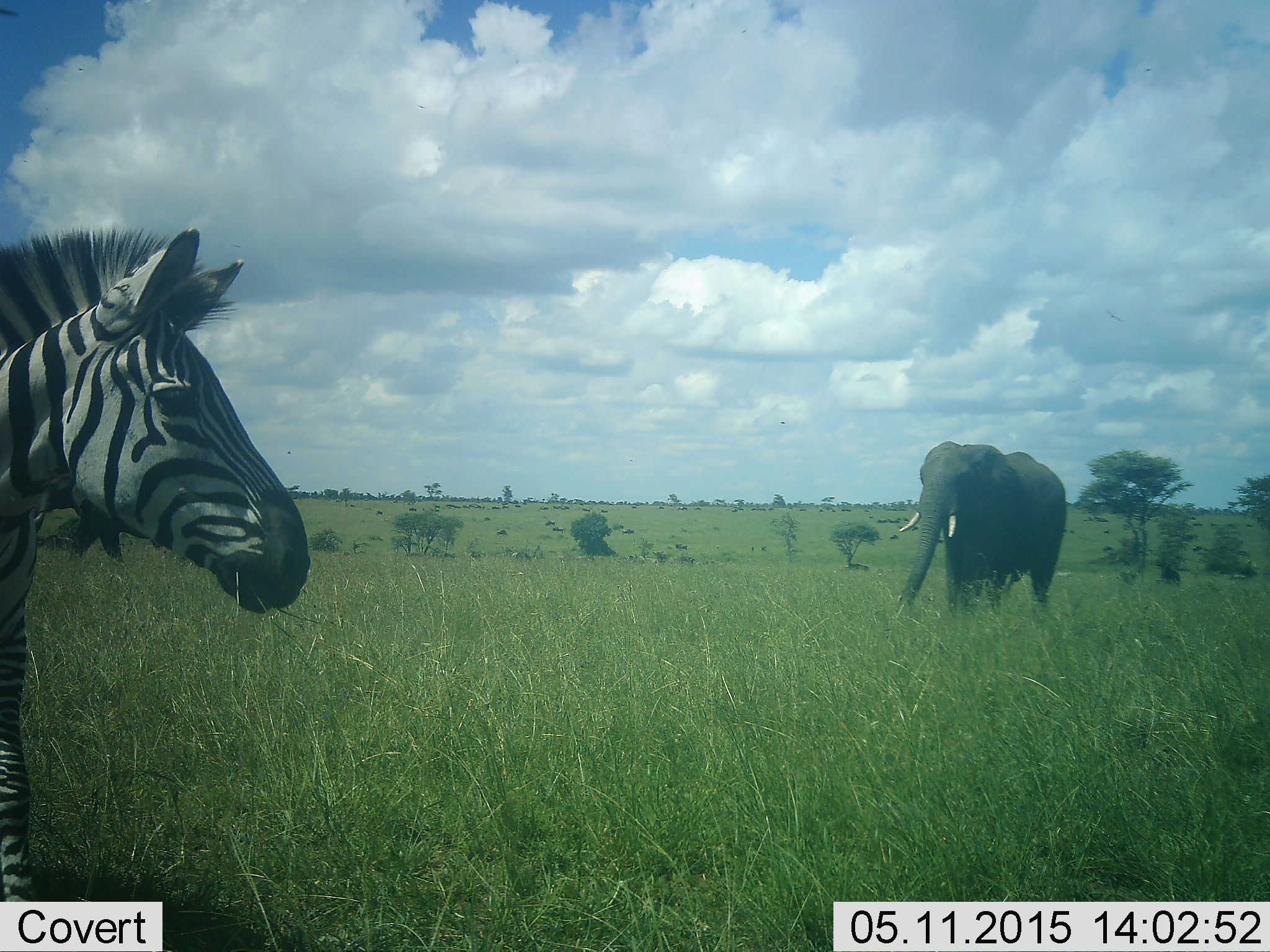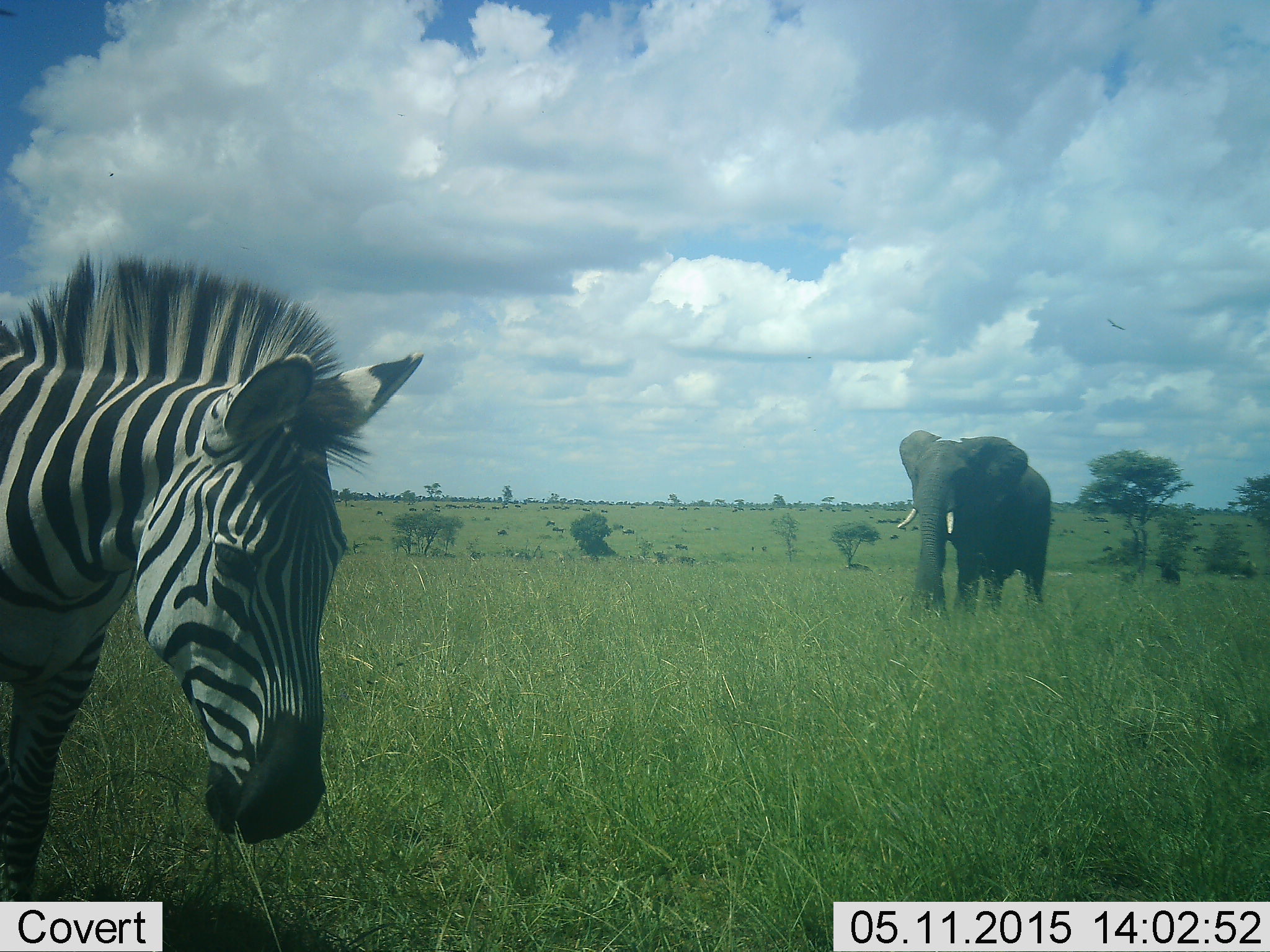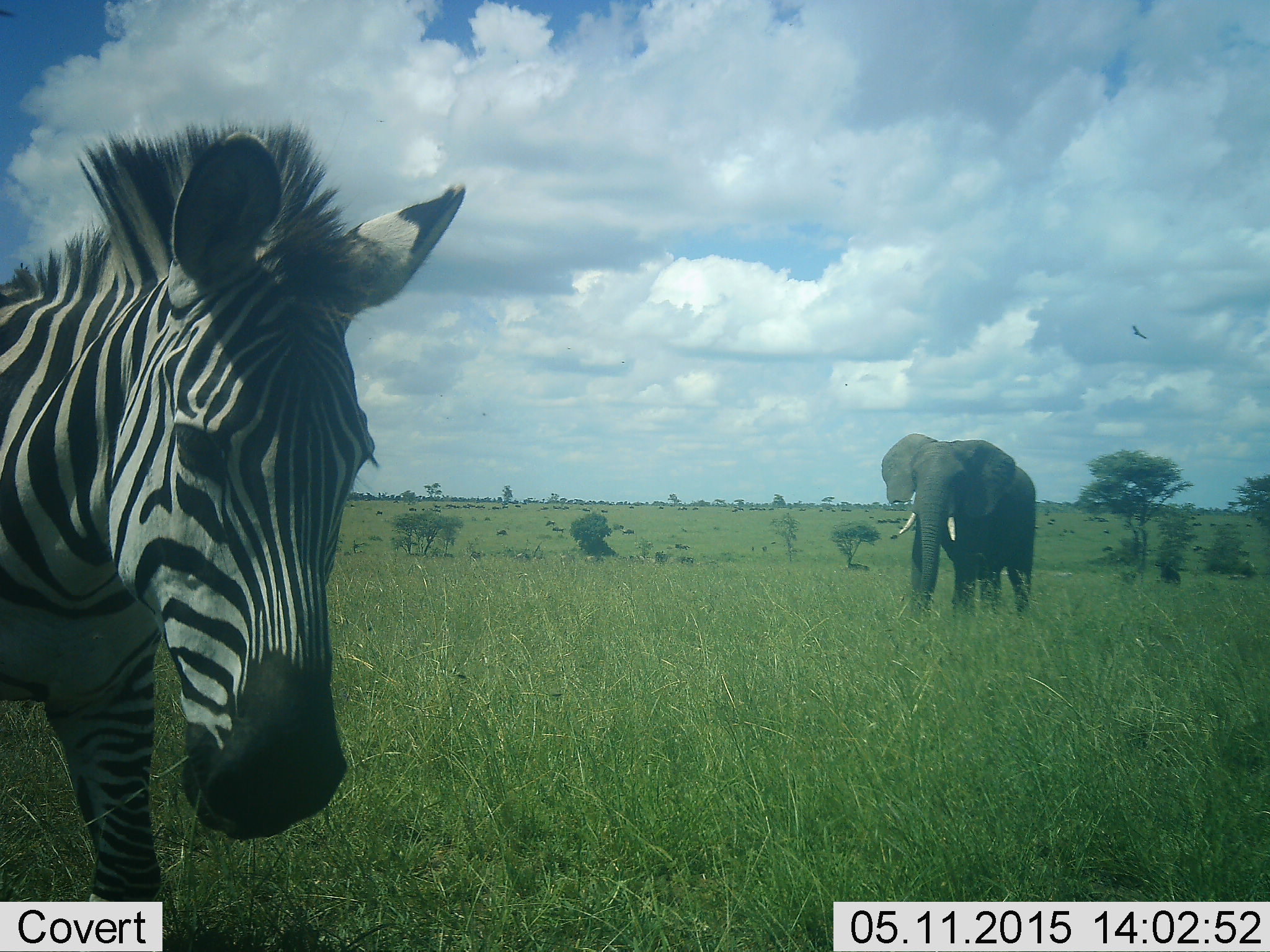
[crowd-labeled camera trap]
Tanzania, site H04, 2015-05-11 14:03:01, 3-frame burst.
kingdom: Animalia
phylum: Chordata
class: Mammalia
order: Proboscidea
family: Elephantidae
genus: Loxodonta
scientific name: Loxodonta africana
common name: african bush elephant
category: elephant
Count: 1.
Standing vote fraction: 60%.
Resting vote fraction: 0%.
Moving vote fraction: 40%.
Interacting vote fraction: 0%.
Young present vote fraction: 0%.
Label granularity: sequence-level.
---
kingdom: Animalia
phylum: Chordata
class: Mammalia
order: Perissodactyla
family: Equidae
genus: Equus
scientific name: Equus quagga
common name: plains zebra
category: zebra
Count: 1.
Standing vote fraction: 40%.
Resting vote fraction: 0%.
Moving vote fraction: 47%.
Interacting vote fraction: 0%.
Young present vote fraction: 0%.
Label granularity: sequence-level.